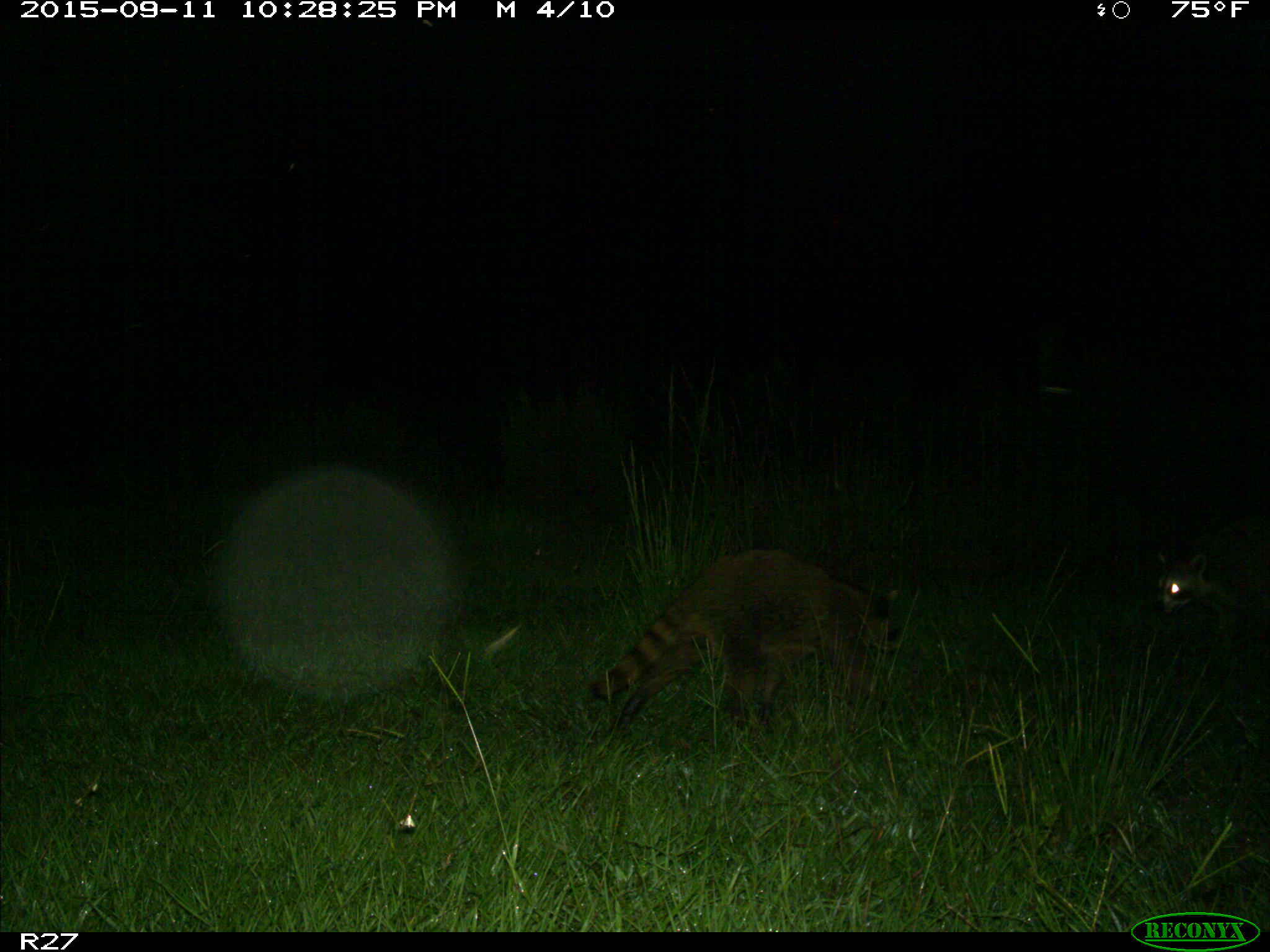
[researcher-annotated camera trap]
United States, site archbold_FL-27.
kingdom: Animalia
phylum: Chordata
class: Mammalia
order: Carnivora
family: Procyonidae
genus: Procyon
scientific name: Procyon lotor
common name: common raccoon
Procyon lotor (common raccoon).